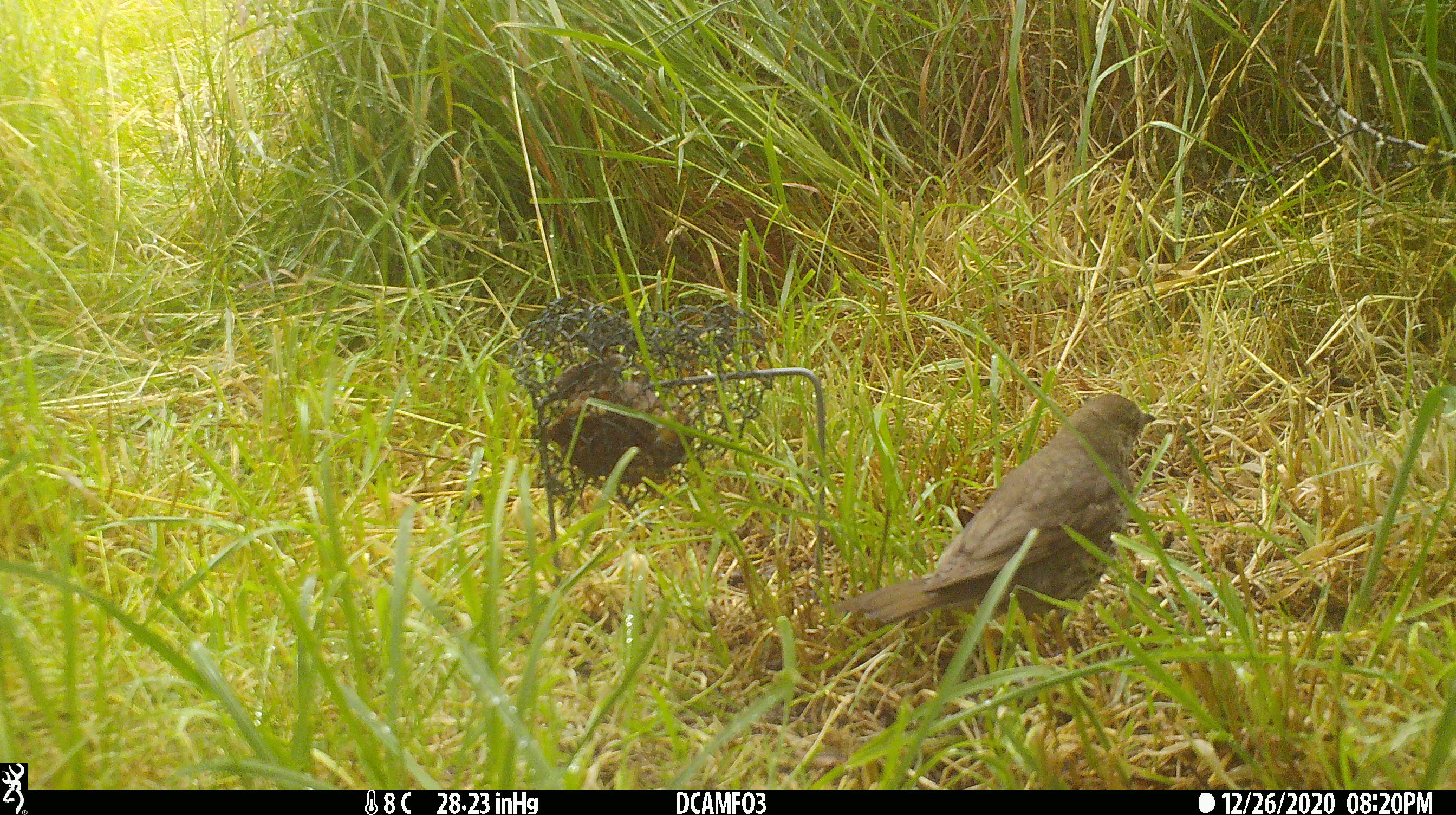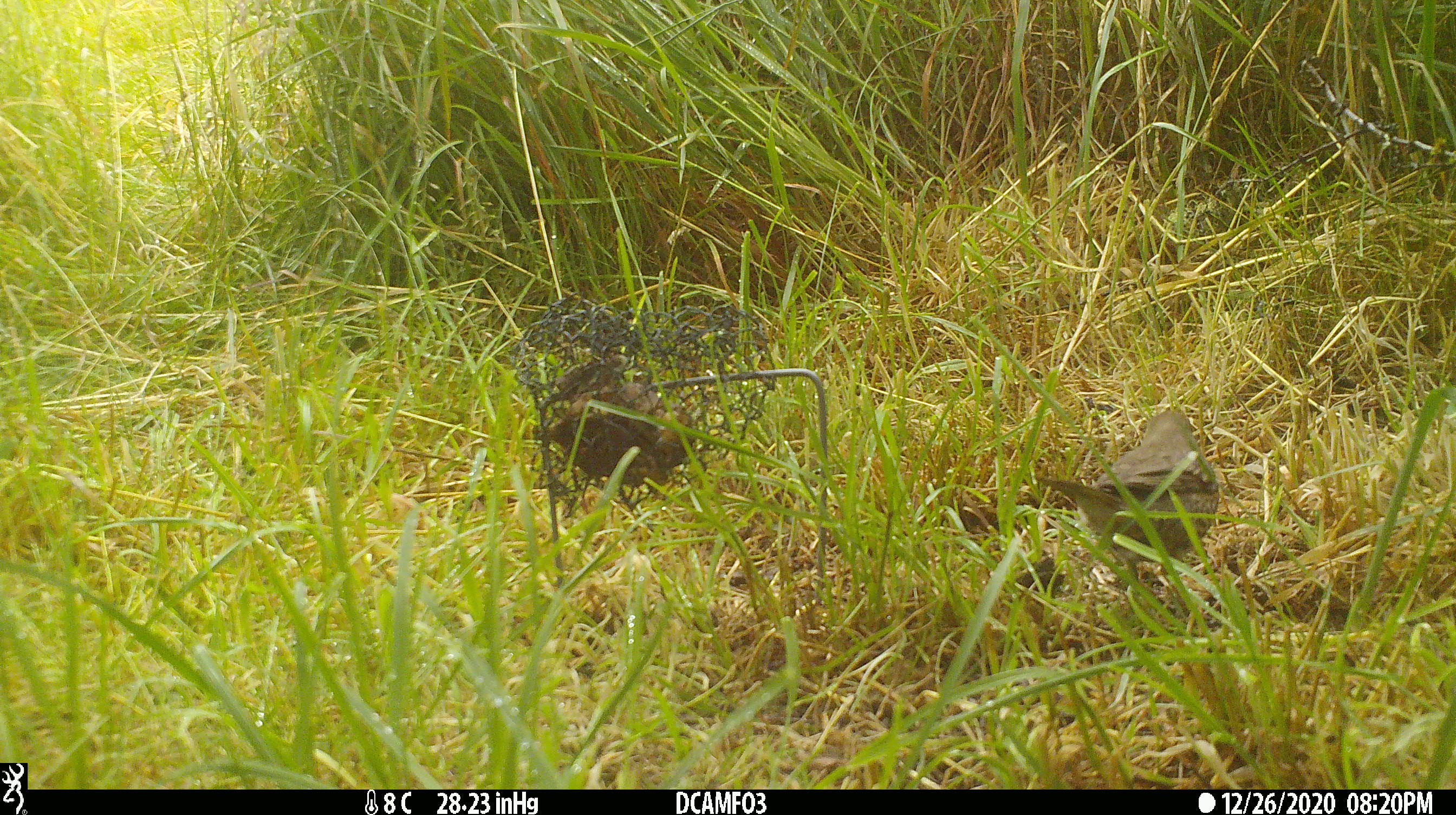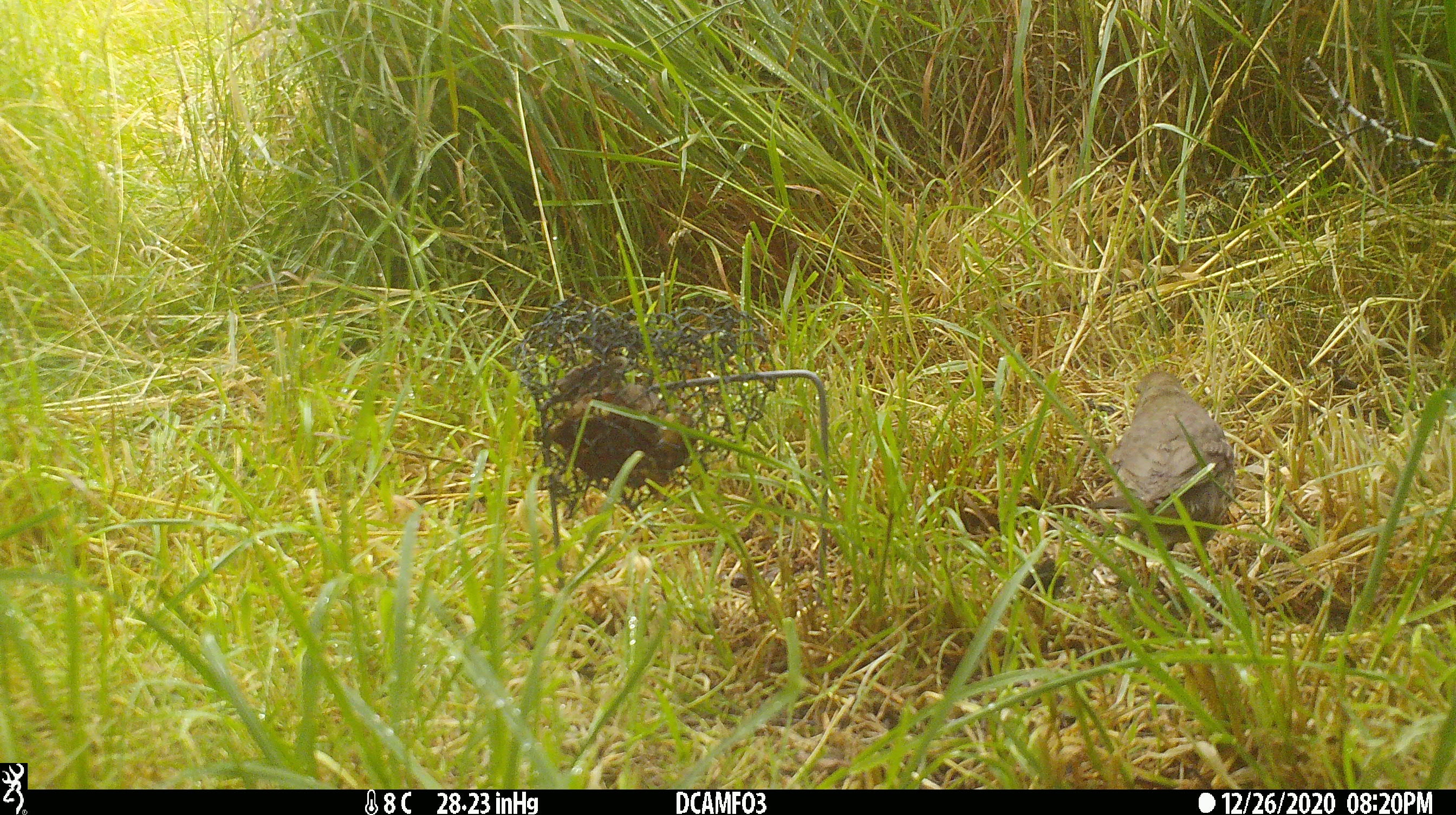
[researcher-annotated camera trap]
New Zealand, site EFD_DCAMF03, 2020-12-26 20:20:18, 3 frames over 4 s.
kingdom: Animalia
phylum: Chordata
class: Aves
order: Passeriformes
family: Turdidae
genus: Turdus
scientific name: Turdus philomelos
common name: song thrush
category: thrush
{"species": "thrush (song thrush) (Turdus philomelos)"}